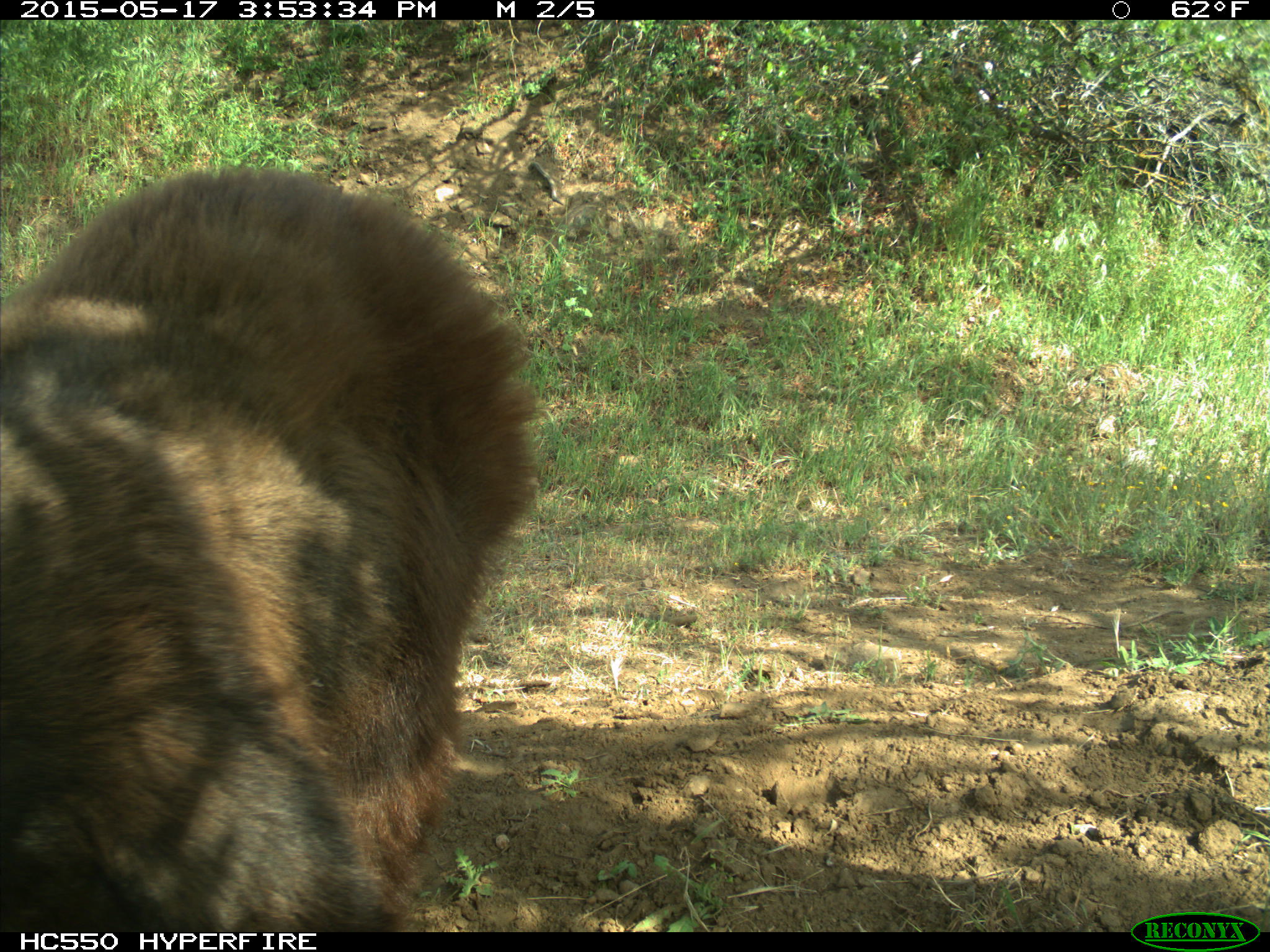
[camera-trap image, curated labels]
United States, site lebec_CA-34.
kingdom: Animalia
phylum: Chordata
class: Mammalia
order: Carnivora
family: Ursidae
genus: Ursus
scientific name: Ursus americanus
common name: american black bear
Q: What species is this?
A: Ursus americanus (american black bear).